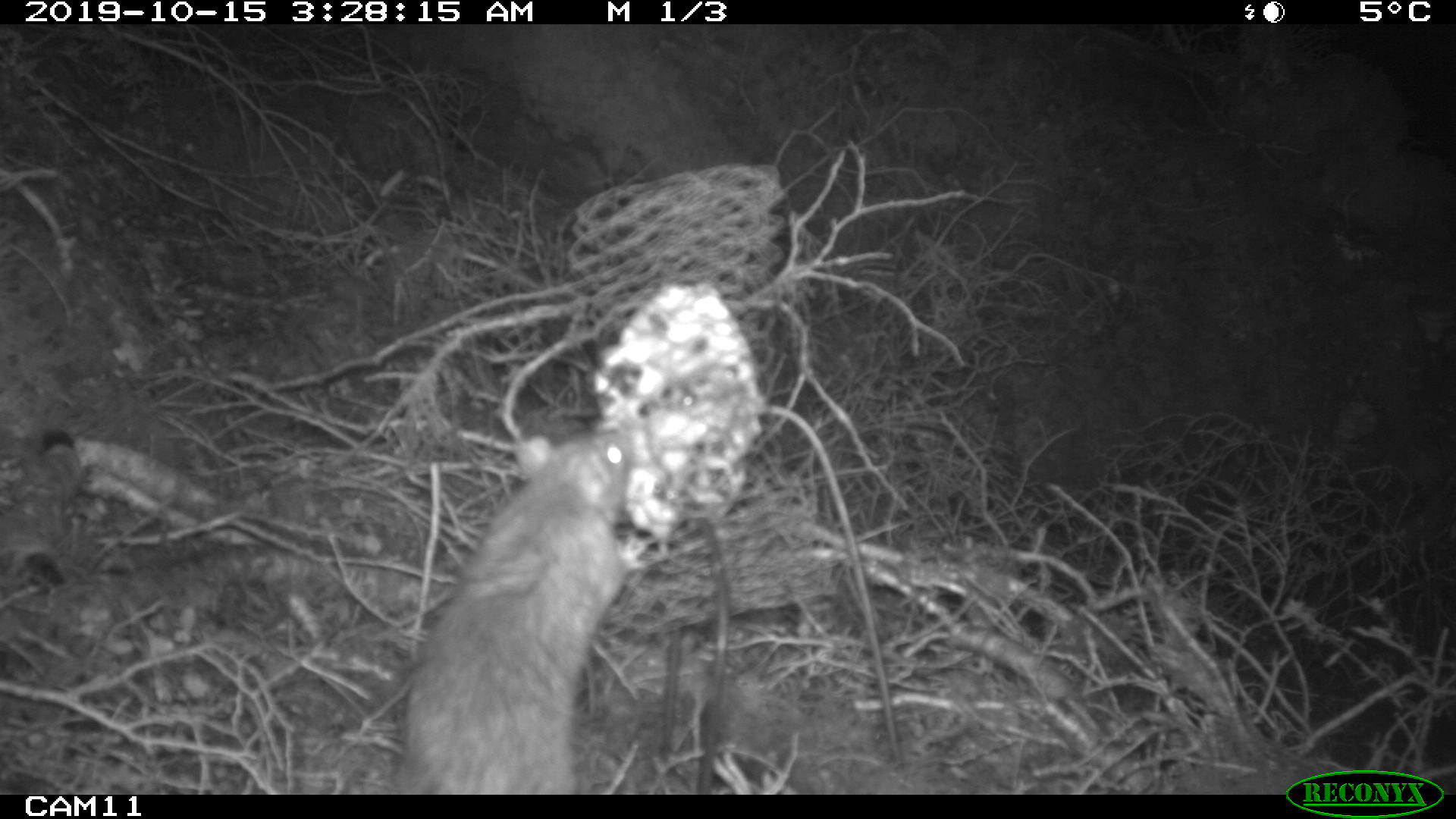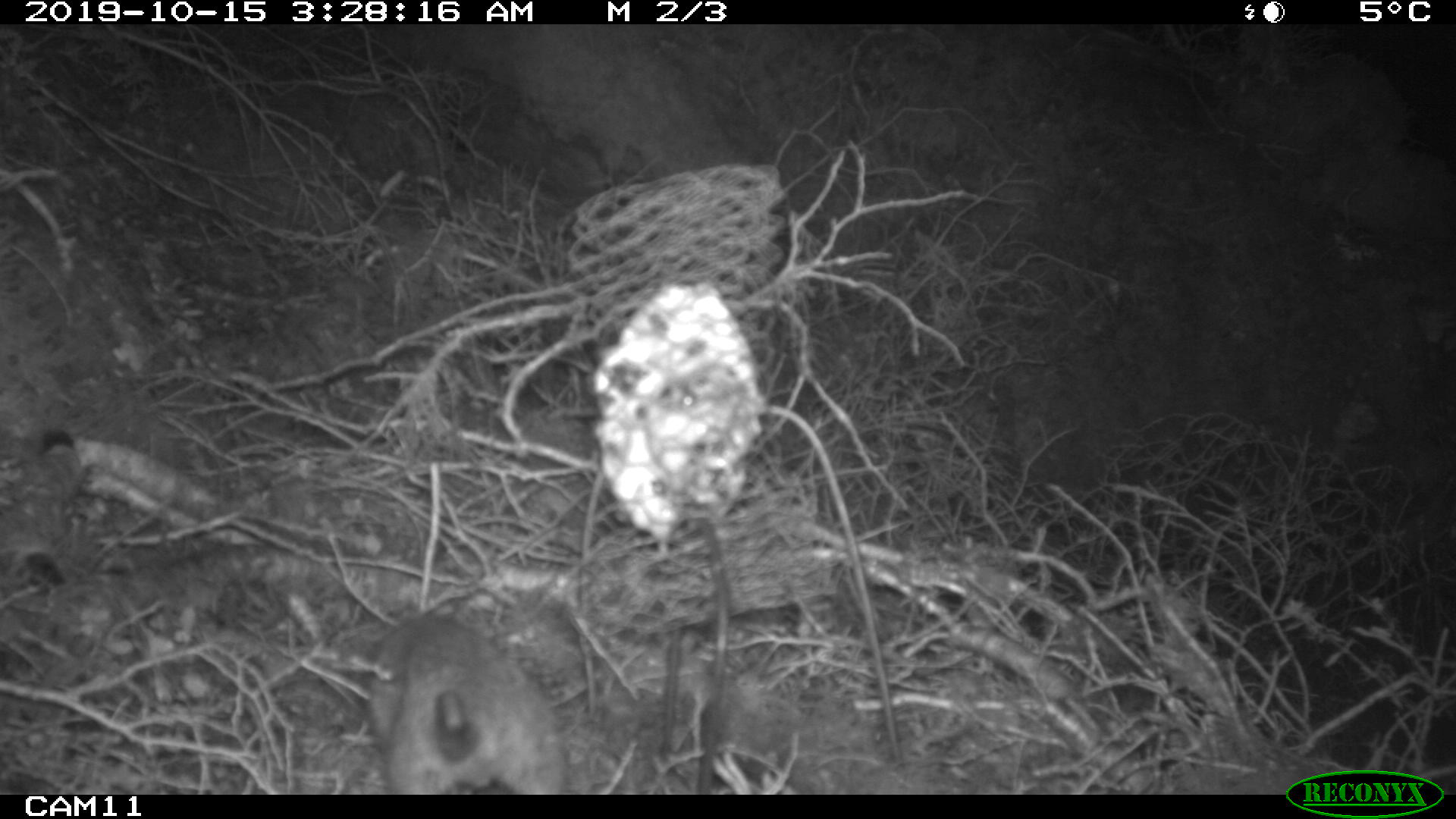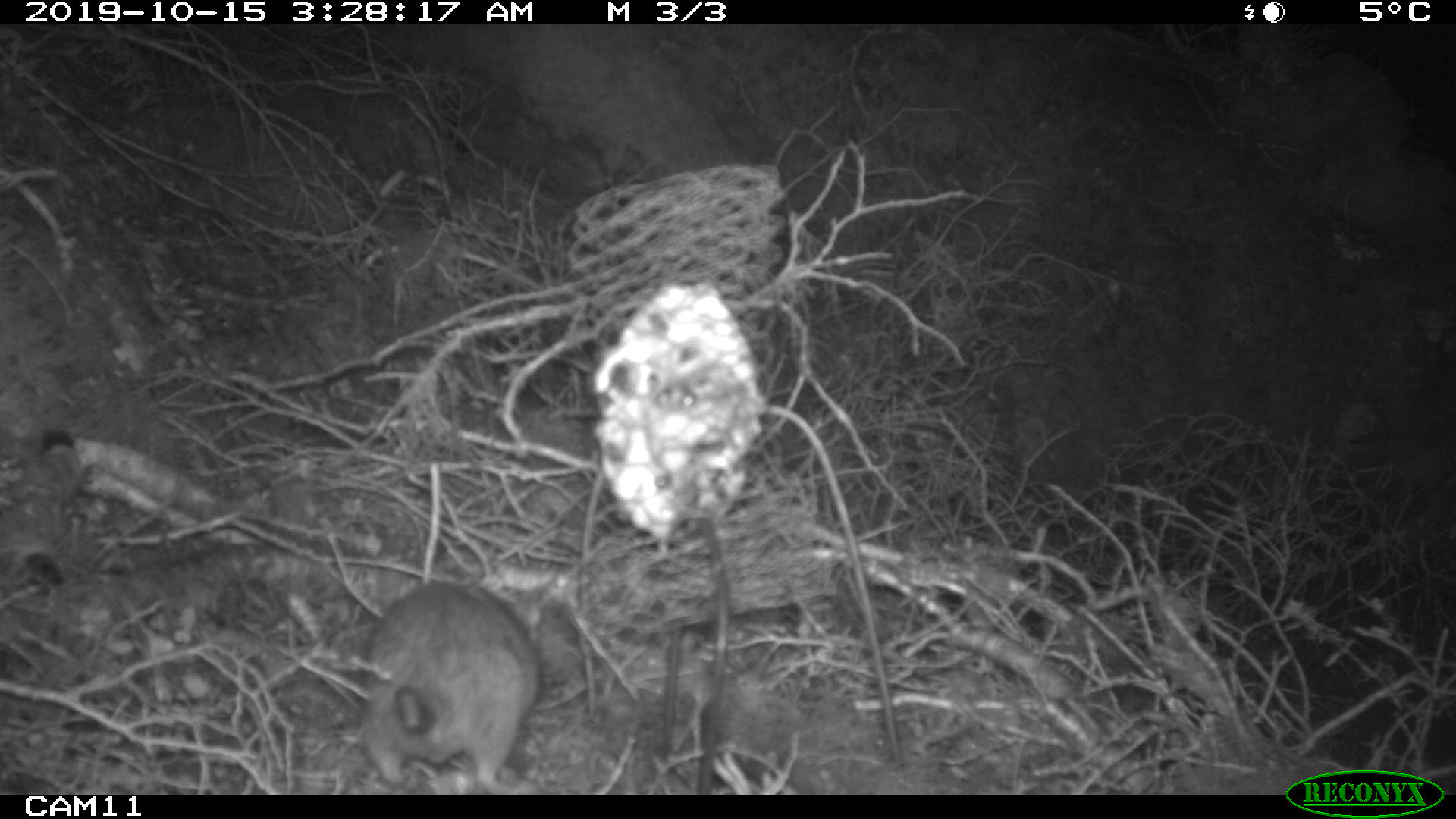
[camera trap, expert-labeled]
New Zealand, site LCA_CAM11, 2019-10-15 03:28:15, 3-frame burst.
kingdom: Animalia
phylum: Chordata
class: Mammalia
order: Rodentia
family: Muridae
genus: Rattus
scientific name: Rattus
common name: rat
Rat (Rattus).